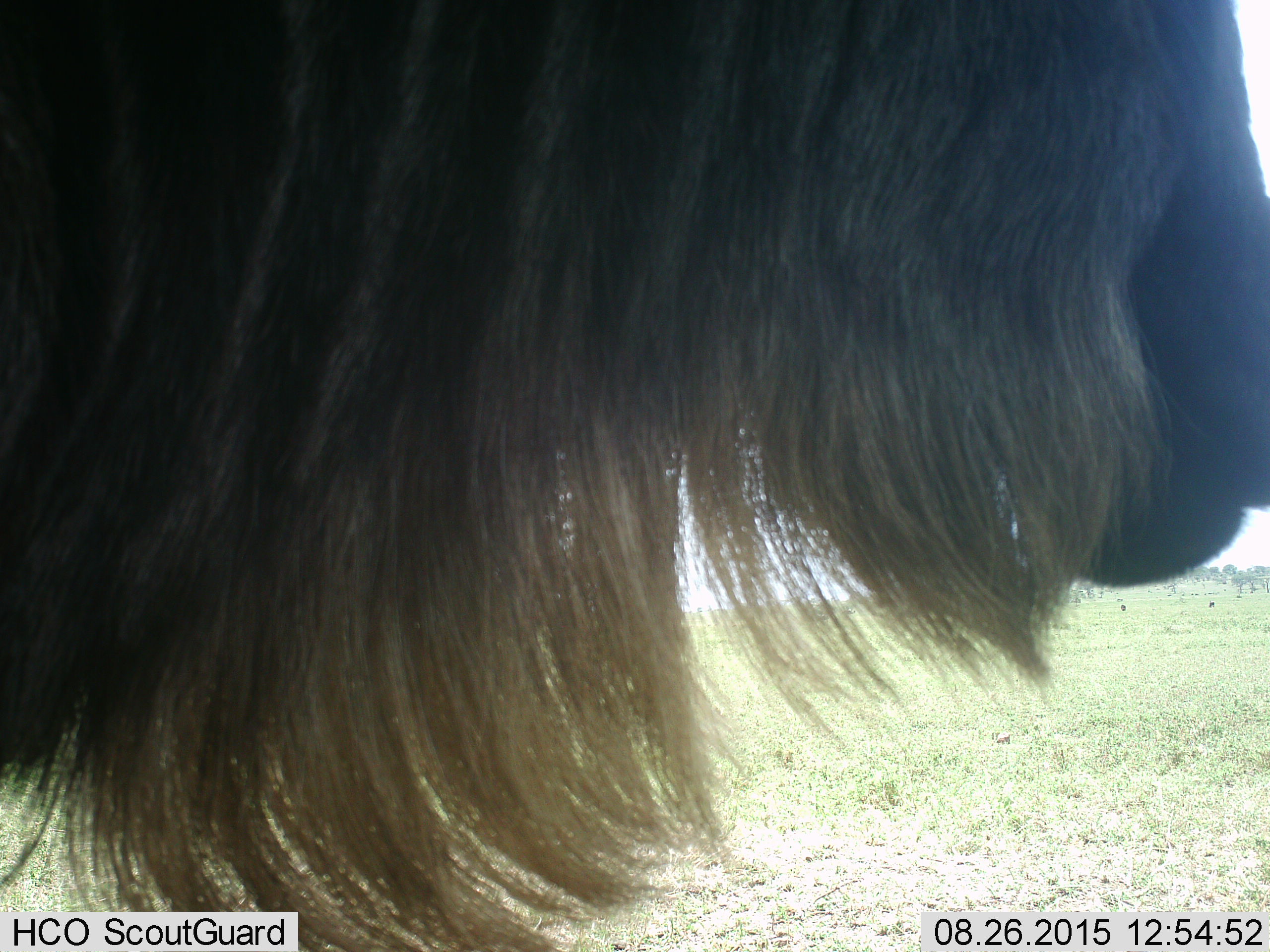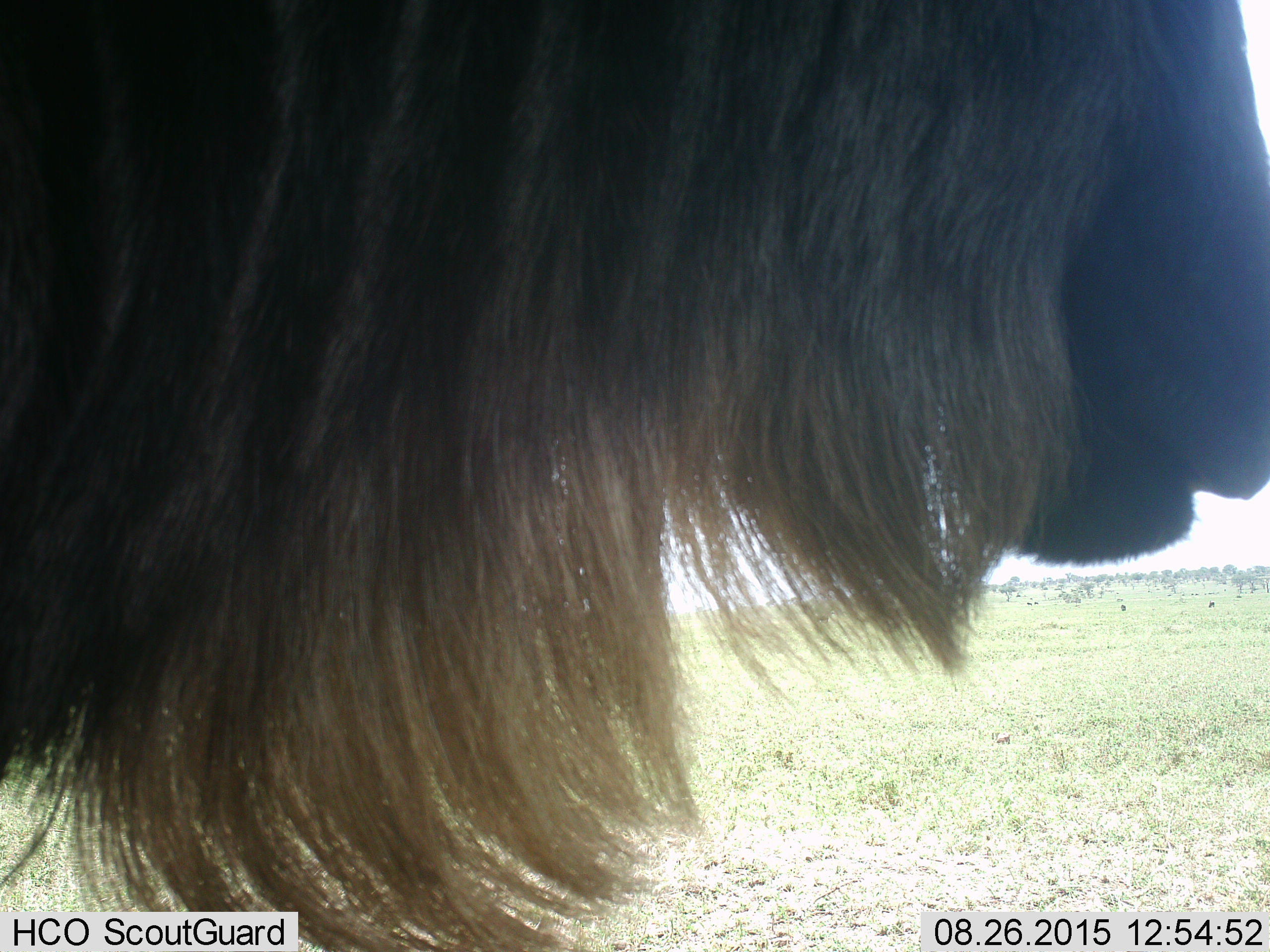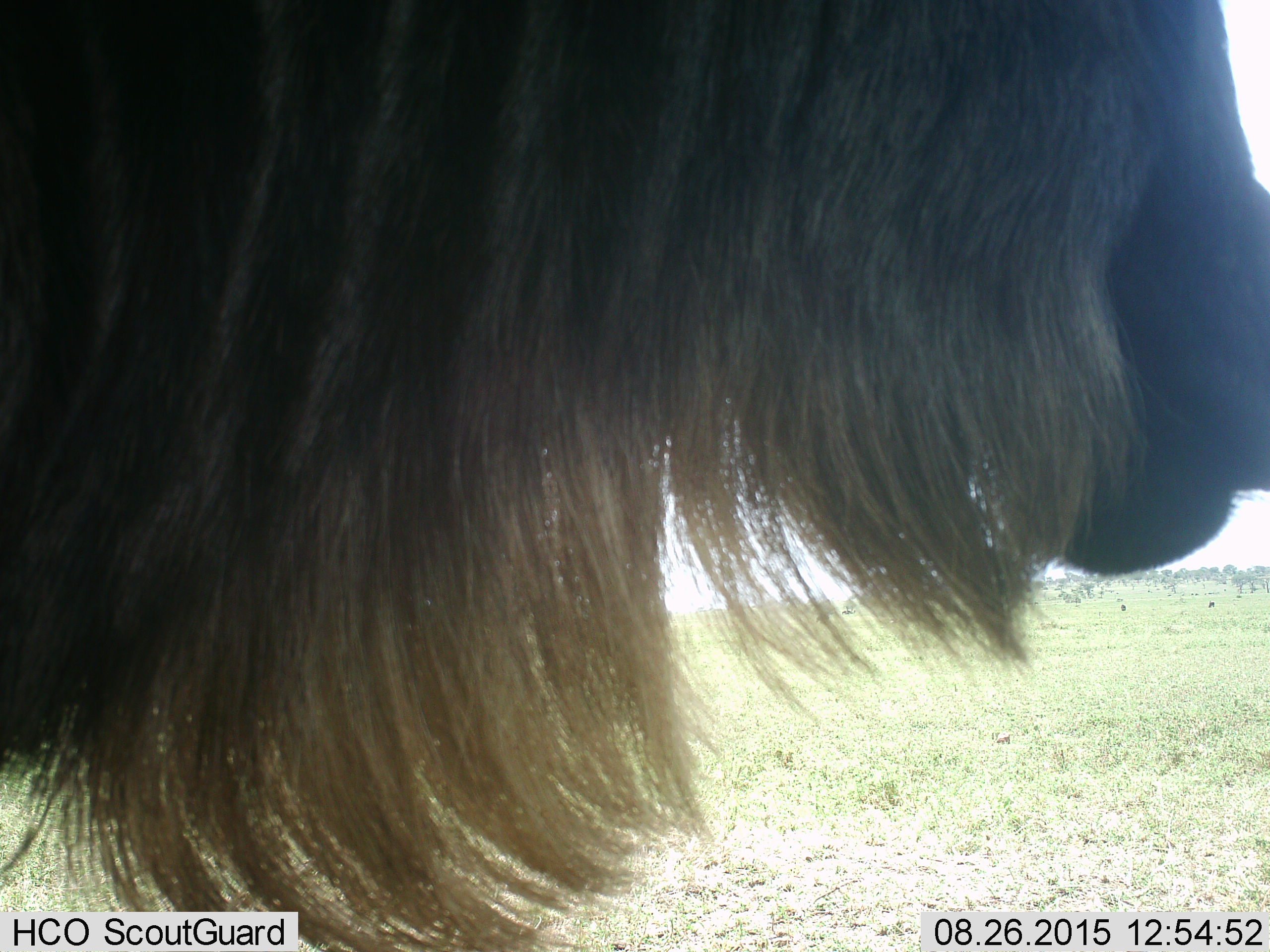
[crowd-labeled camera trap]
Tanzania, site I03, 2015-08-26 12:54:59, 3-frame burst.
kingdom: Animalia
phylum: Chordata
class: Mammalia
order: Artiodactyla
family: Bovidae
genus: Connochaetes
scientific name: Connochaetes taurinus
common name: blue wildebeest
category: wildebeest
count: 1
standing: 78%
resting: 0%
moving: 33%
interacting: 0%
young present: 0%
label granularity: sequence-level